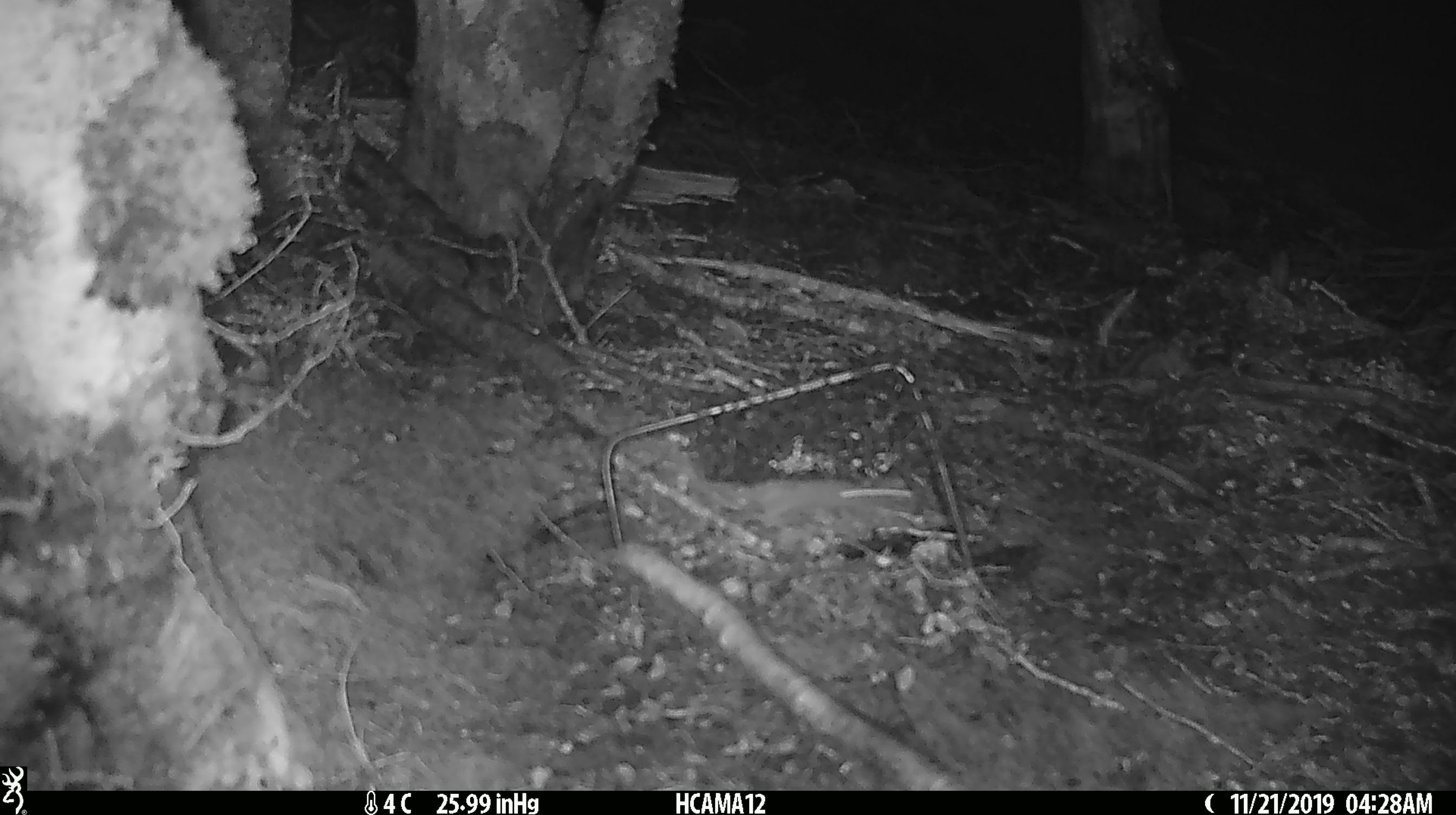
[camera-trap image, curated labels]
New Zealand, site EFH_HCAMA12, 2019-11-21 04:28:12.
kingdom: Animalia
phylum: Chordata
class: Mammalia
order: Rodentia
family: Muridae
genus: Mus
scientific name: Mus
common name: mouse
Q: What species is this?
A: Mouse (Mus).